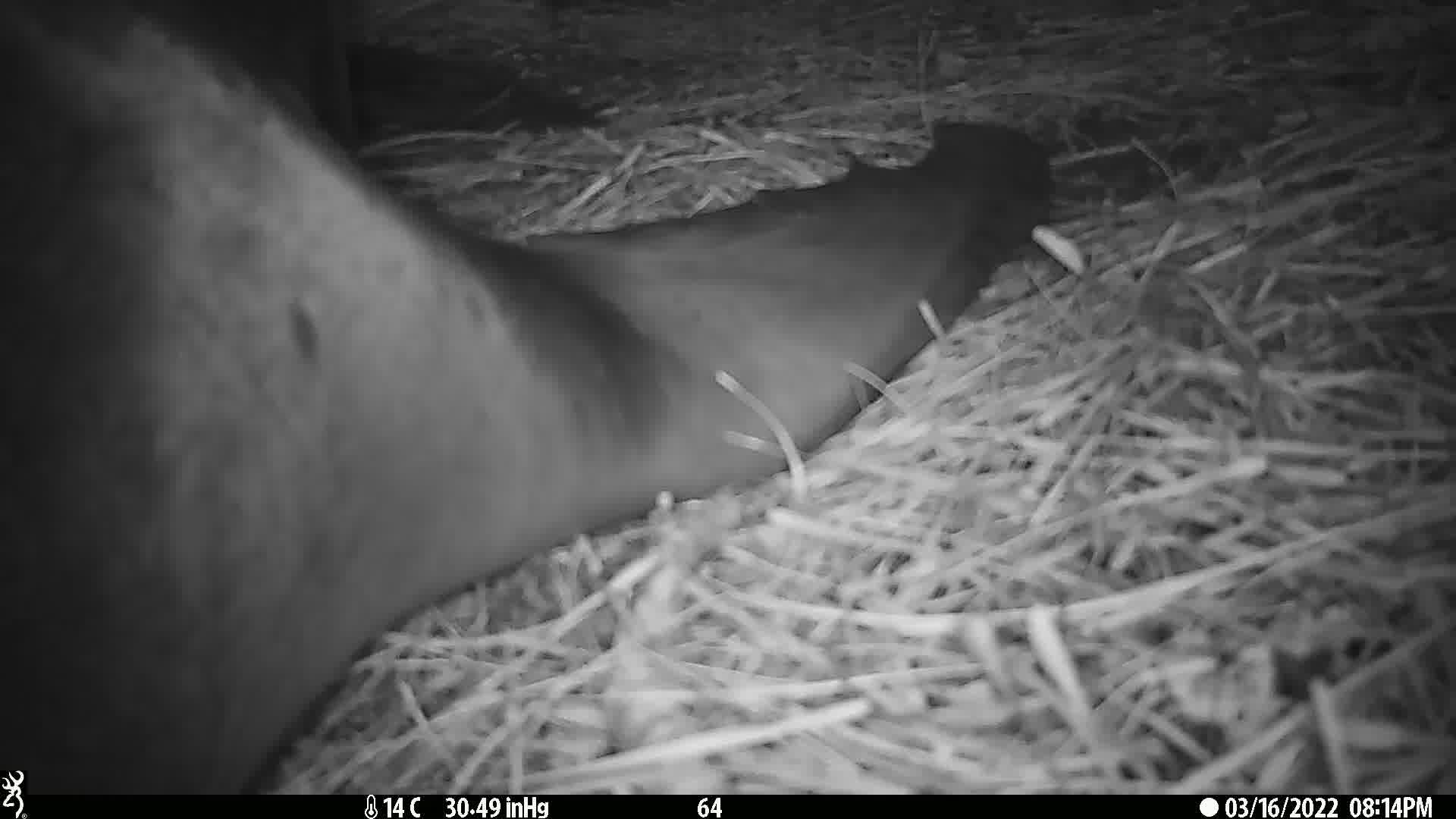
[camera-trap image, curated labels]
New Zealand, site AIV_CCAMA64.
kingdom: Animalia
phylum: Chordata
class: Mammalia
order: Carnivora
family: Otariidae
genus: Phocarctos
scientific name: Phocarctos hookeri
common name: new zealand sea lion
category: sealion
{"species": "sealion (new zealand sea lion) (Phocarctos hookeri)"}